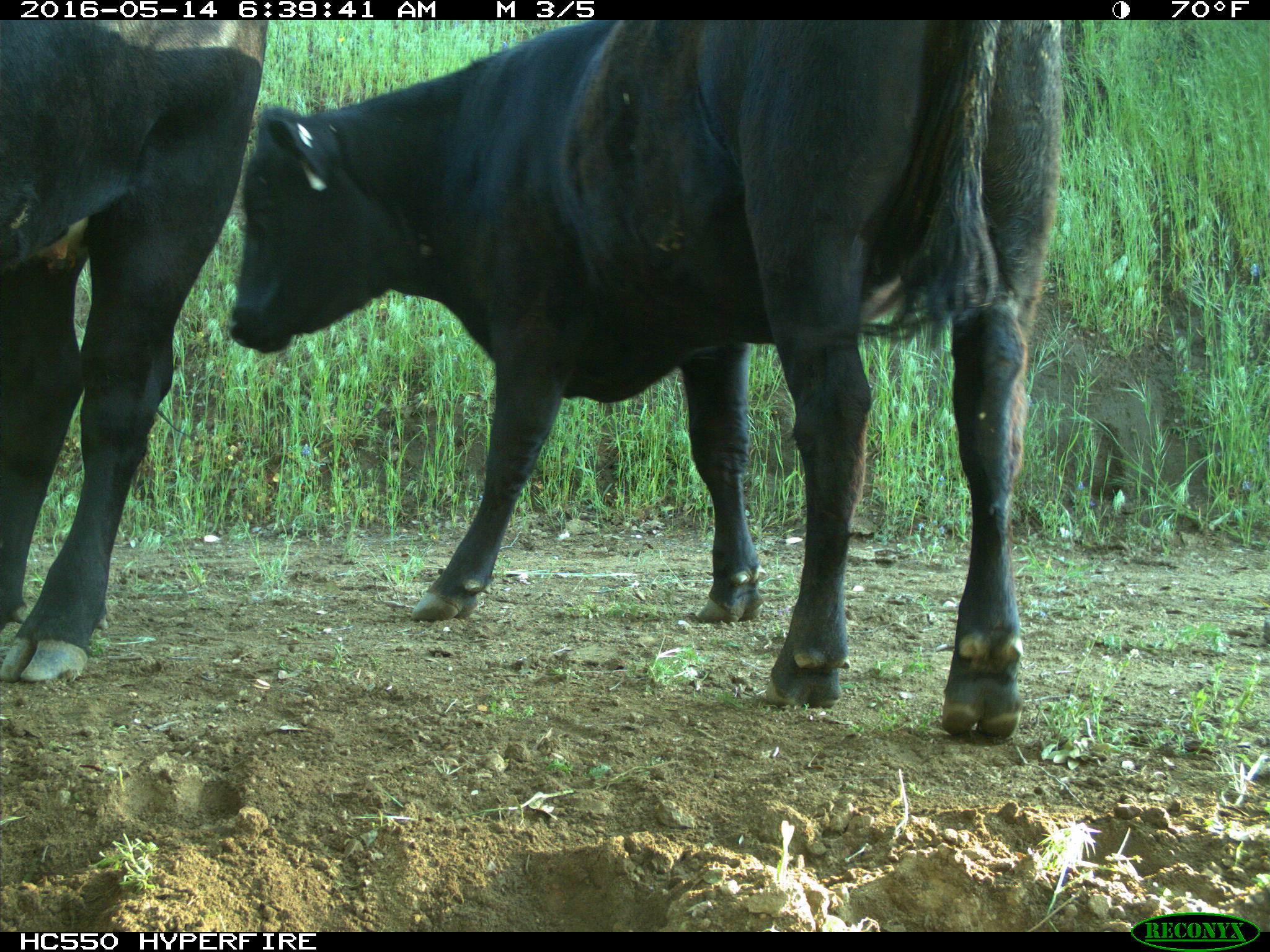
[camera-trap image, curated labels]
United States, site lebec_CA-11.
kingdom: Animalia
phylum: Chordata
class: Mammalia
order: Artiodactyla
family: Bovidae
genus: Bos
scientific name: Bos taurus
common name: domestic cow